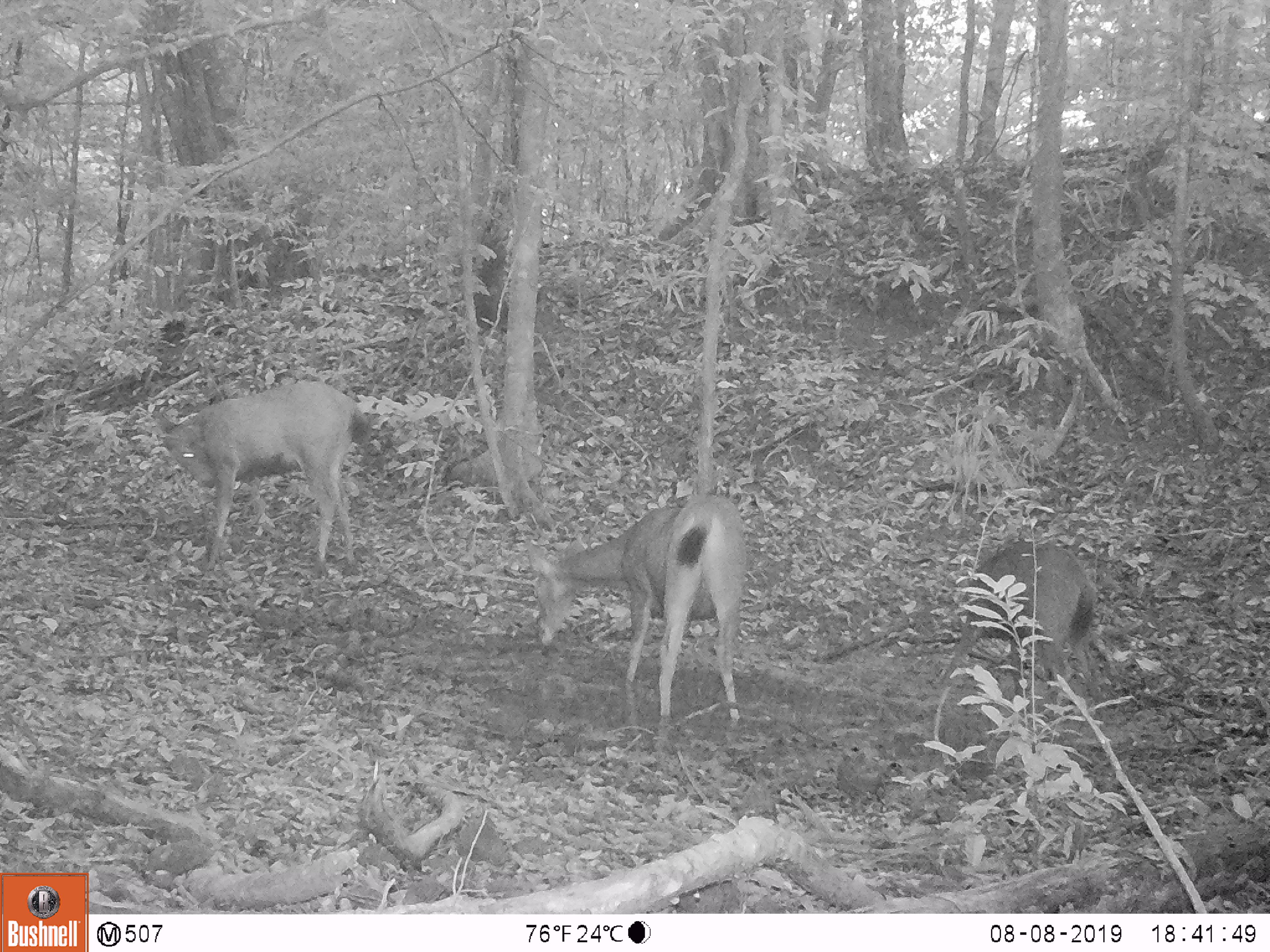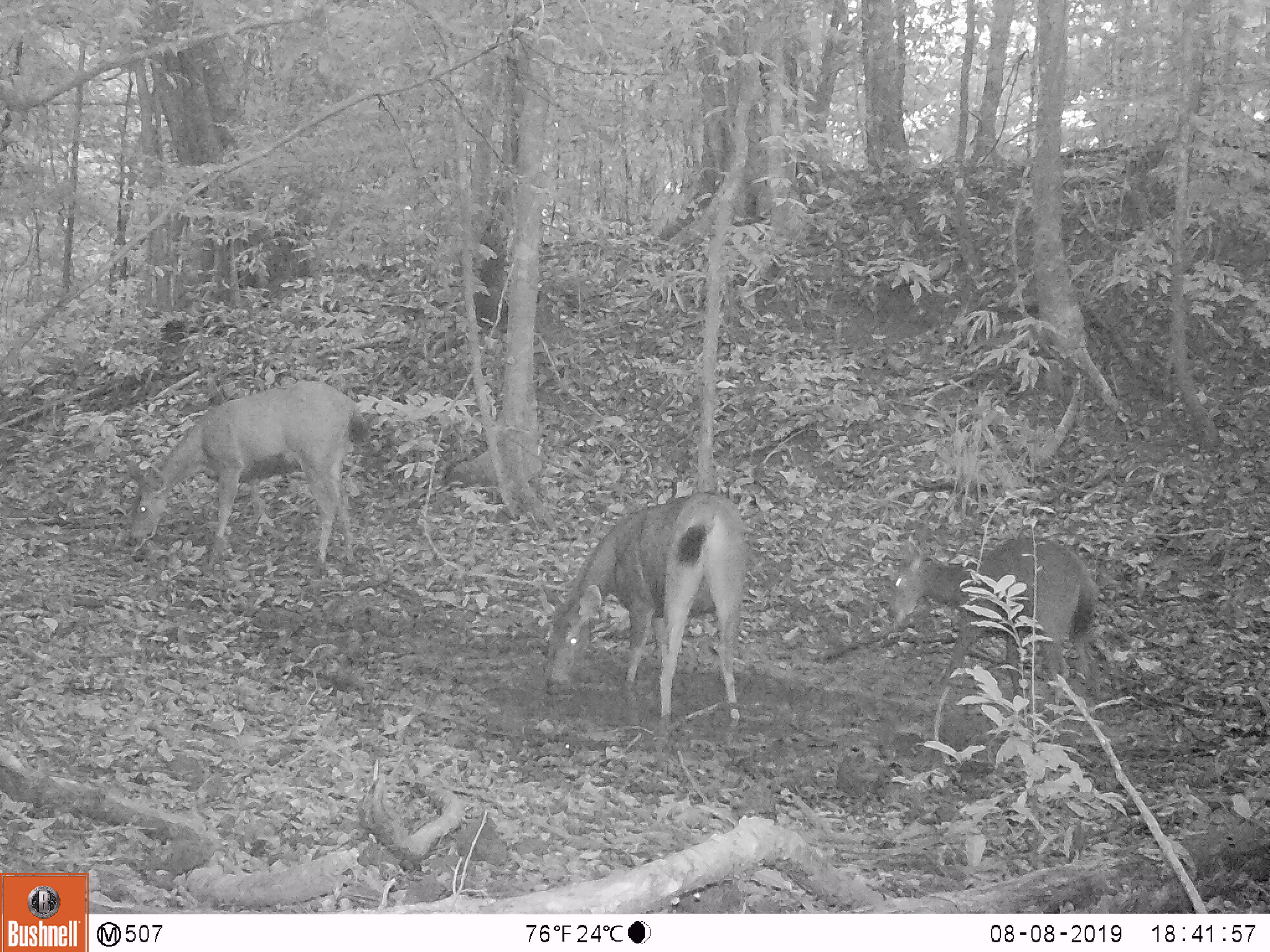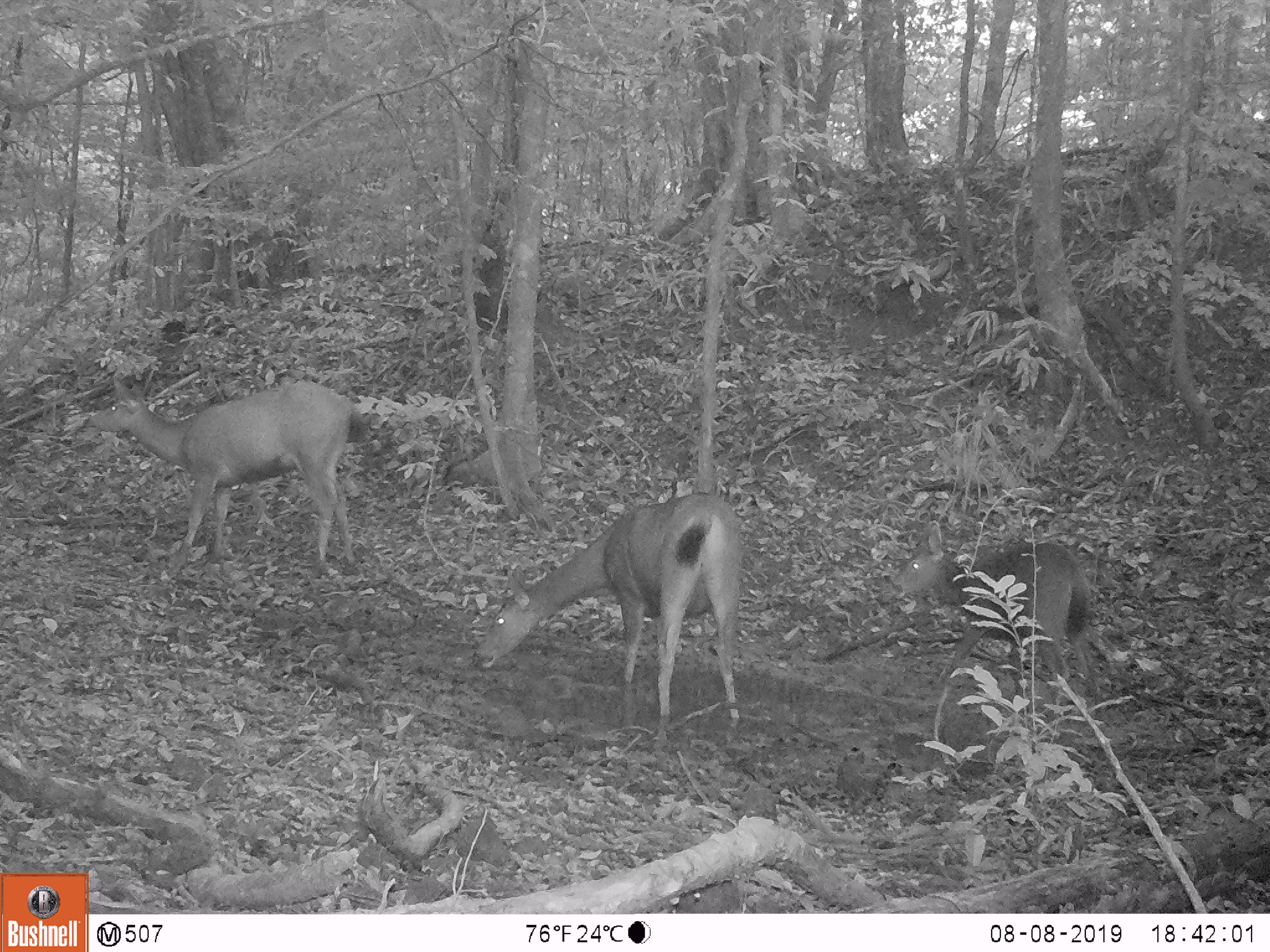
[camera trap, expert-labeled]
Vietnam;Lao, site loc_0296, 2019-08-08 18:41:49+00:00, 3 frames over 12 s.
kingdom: Animalia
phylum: Chordata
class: Mammalia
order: Artiodactyla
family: Cervidae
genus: Rusa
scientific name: Rusa unicolor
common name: sambar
Sambar (Rusa unicolor). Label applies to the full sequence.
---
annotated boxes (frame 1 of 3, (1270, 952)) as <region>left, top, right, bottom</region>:
sambar: <region>524, 493, 747, 720</region>; <region>156, 381, 372, 580</region>; <region>938, 541, 1108, 720</region>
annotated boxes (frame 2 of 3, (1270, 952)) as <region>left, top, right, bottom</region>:
sambar: <region>125, 380, 369, 579</region>; <region>540, 490, 747, 717</region>; <region>883, 536, 1105, 720</region>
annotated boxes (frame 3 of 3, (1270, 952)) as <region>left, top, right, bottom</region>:
sambar: <region>472, 491, 741, 717</region>; <region>86, 376, 368, 578</region>; <region>887, 520, 1103, 723</region>